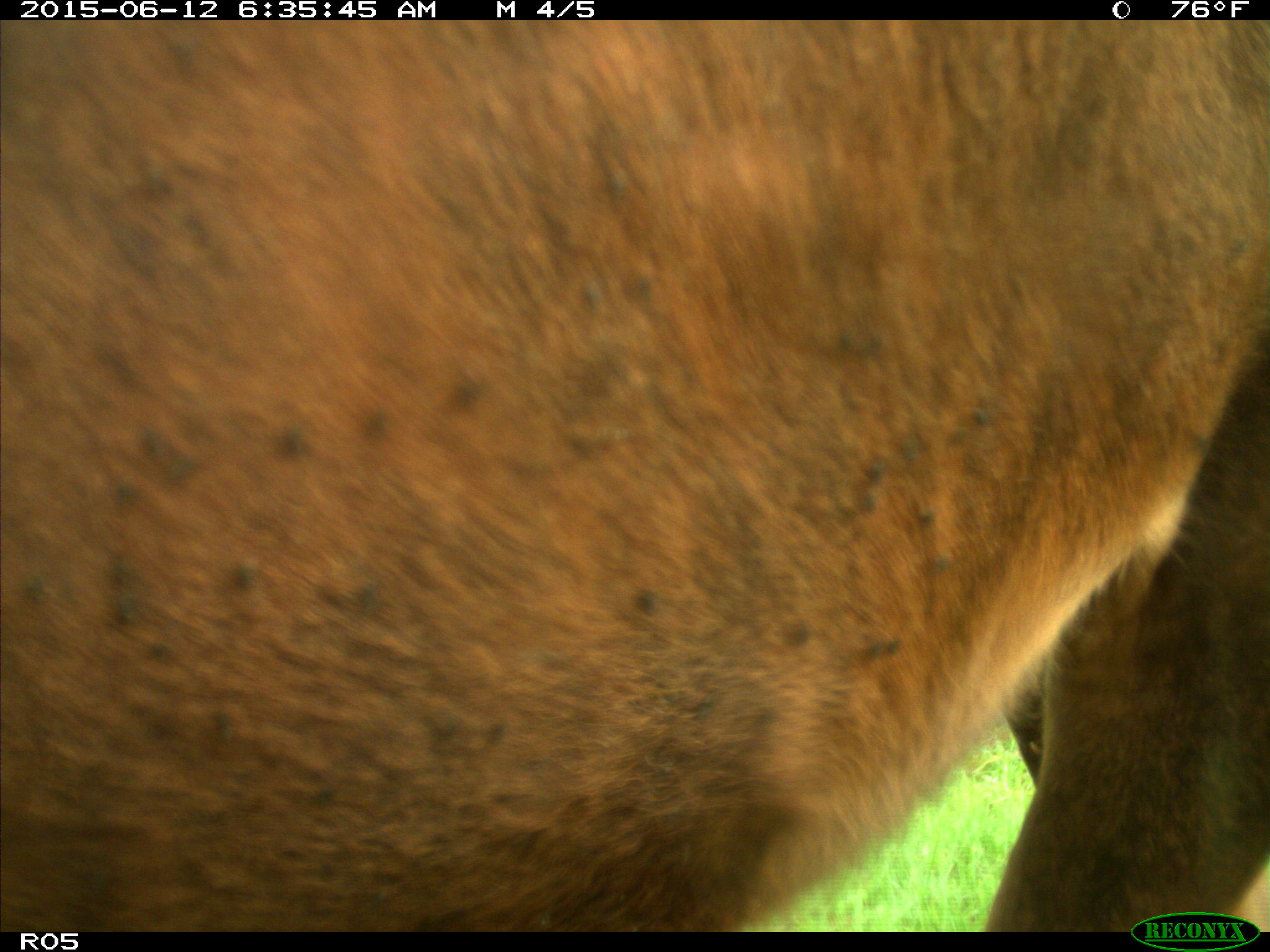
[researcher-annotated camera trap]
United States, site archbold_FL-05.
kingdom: Animalia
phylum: Chordata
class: Mammalia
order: Artiodactyla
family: Bovidae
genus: Bos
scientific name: Bos taurus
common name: domestic cow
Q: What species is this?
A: Bos taurus (domestic cow).